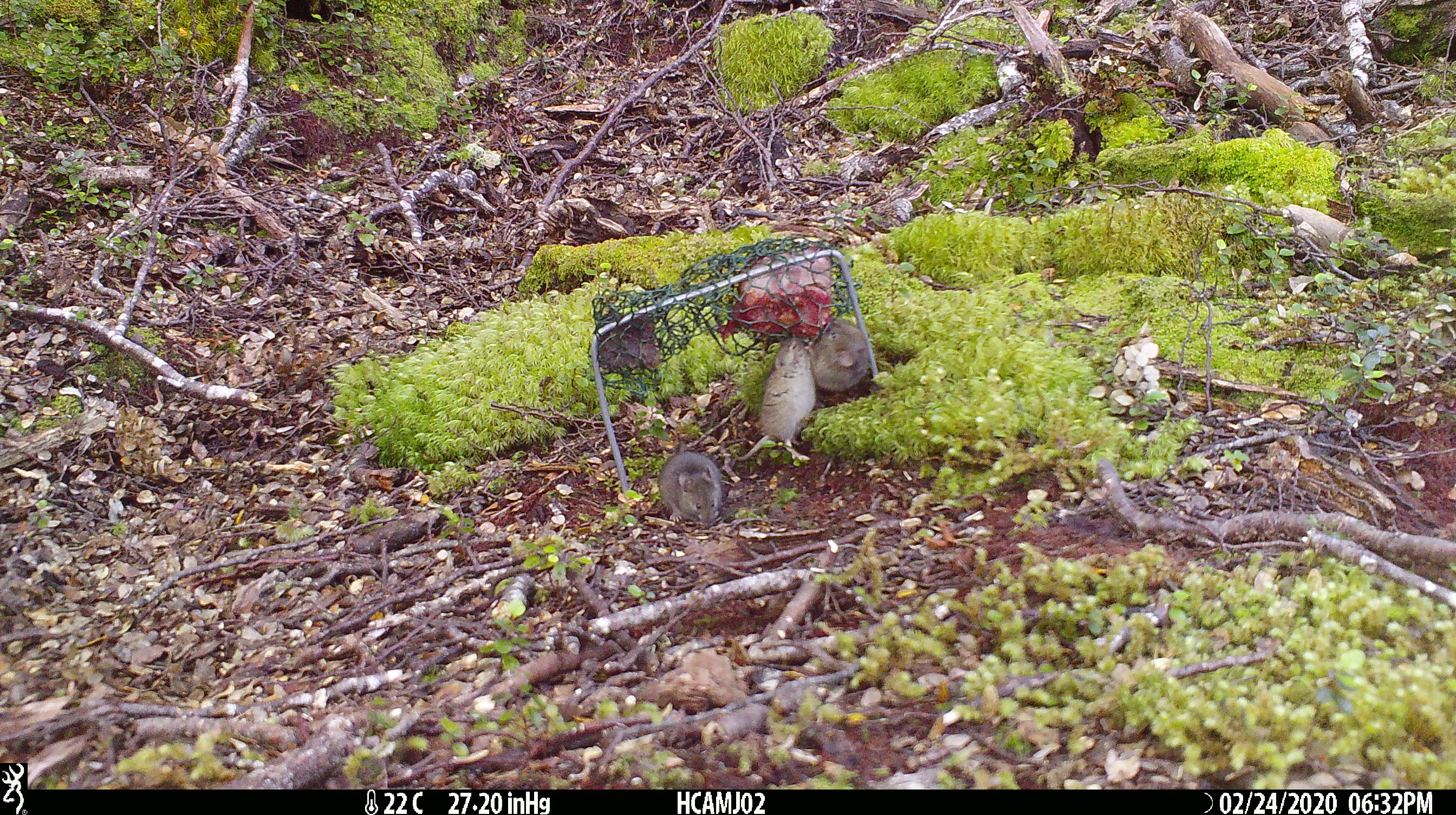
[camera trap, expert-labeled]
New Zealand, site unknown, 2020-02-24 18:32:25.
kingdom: Animalia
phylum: Chordata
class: Mammalia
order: Rodentia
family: Muridae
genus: Mus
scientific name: Mus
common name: mouse